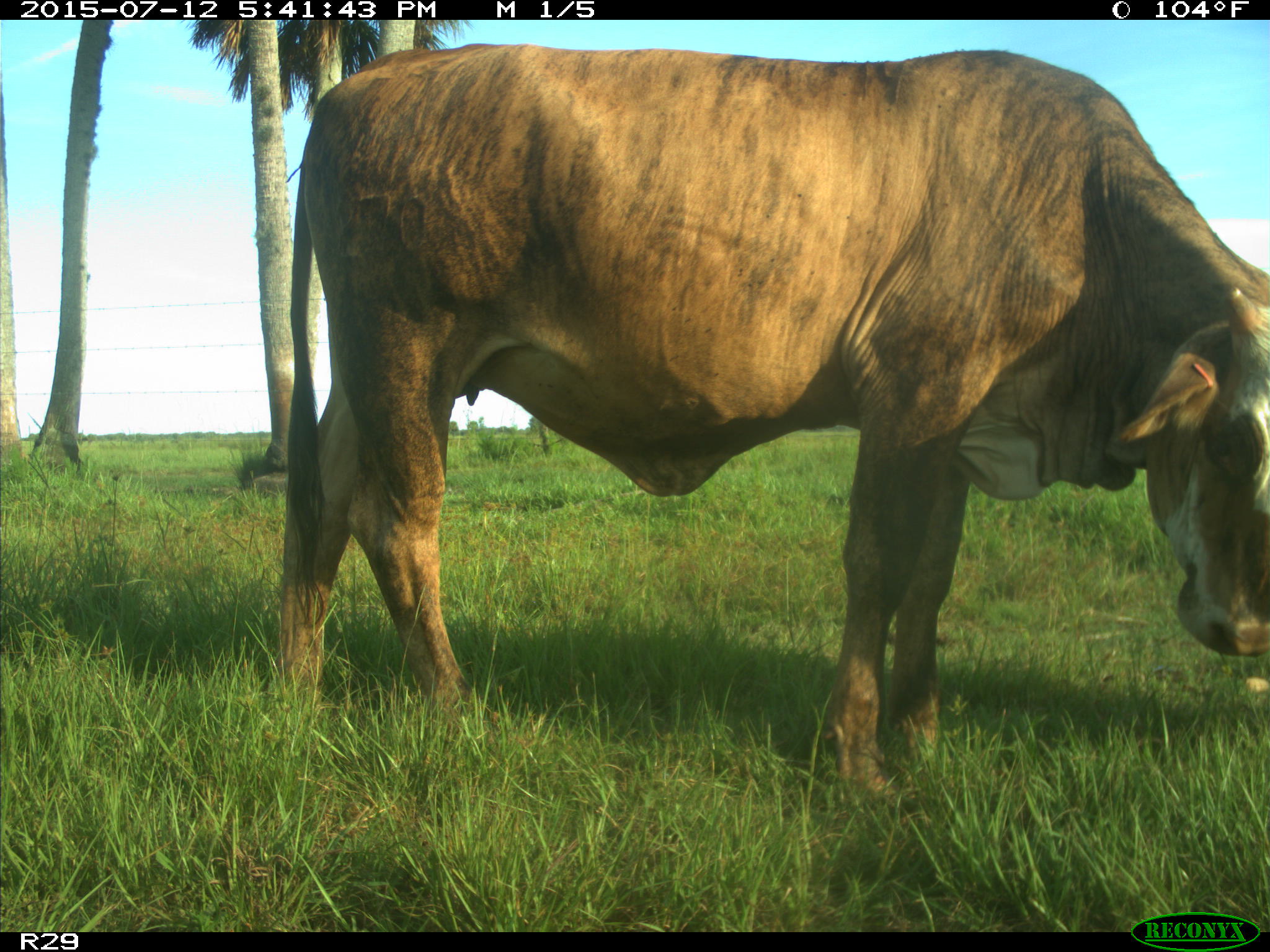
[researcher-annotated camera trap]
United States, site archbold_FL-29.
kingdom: Animalia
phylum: Chordata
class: Mammalia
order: Artiodactyla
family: Bovidae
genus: Bos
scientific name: Bos taurus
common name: domestic cow